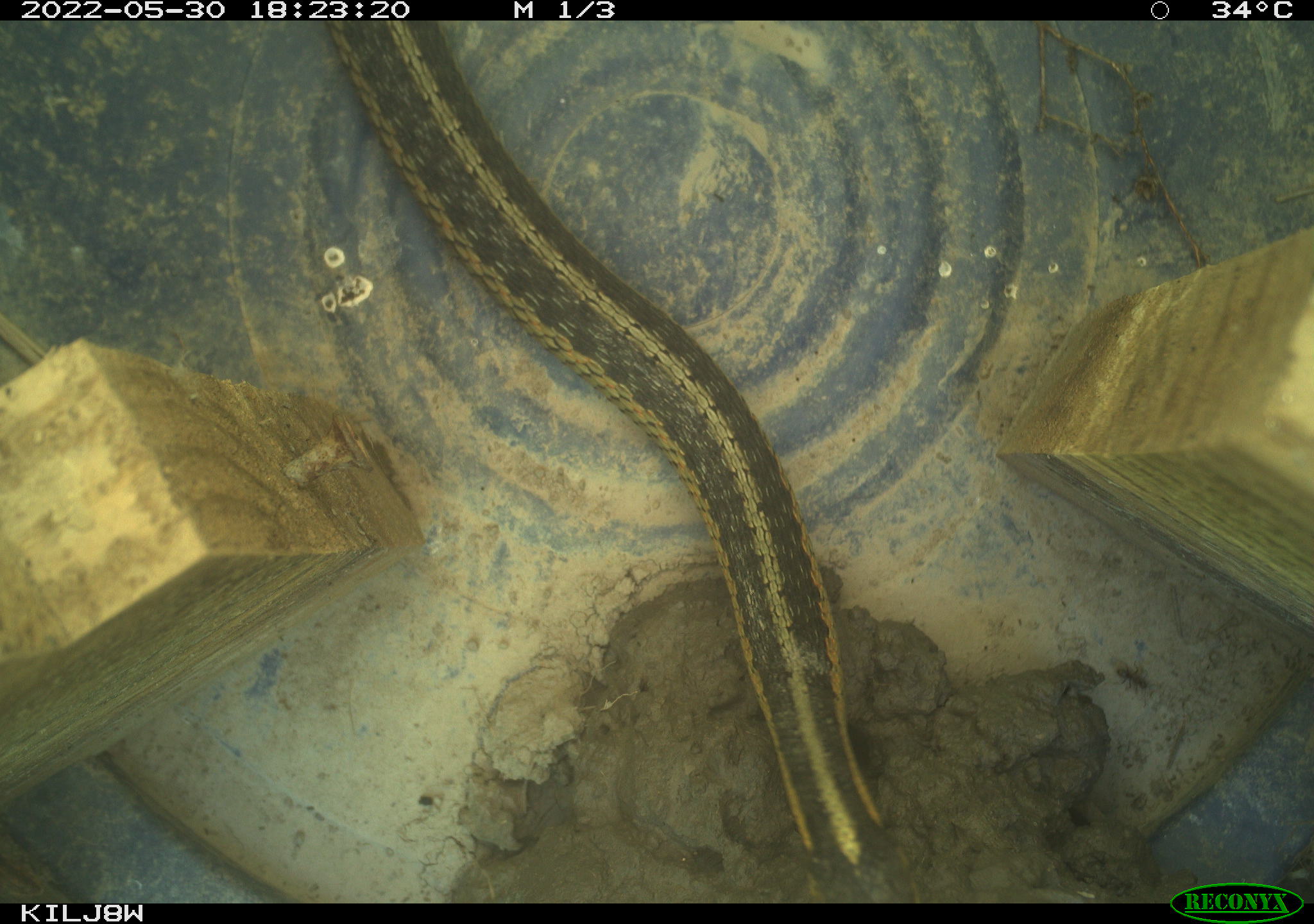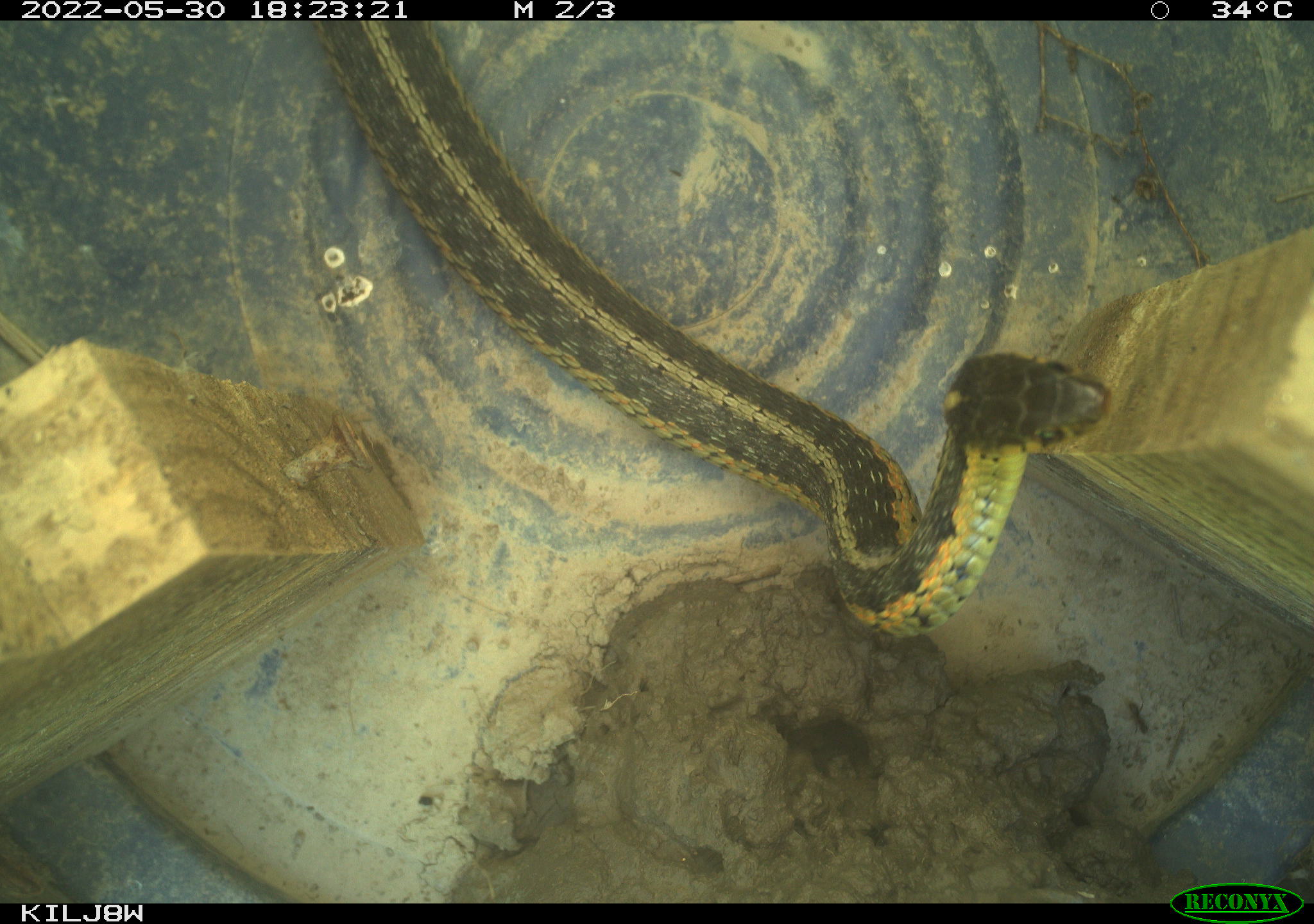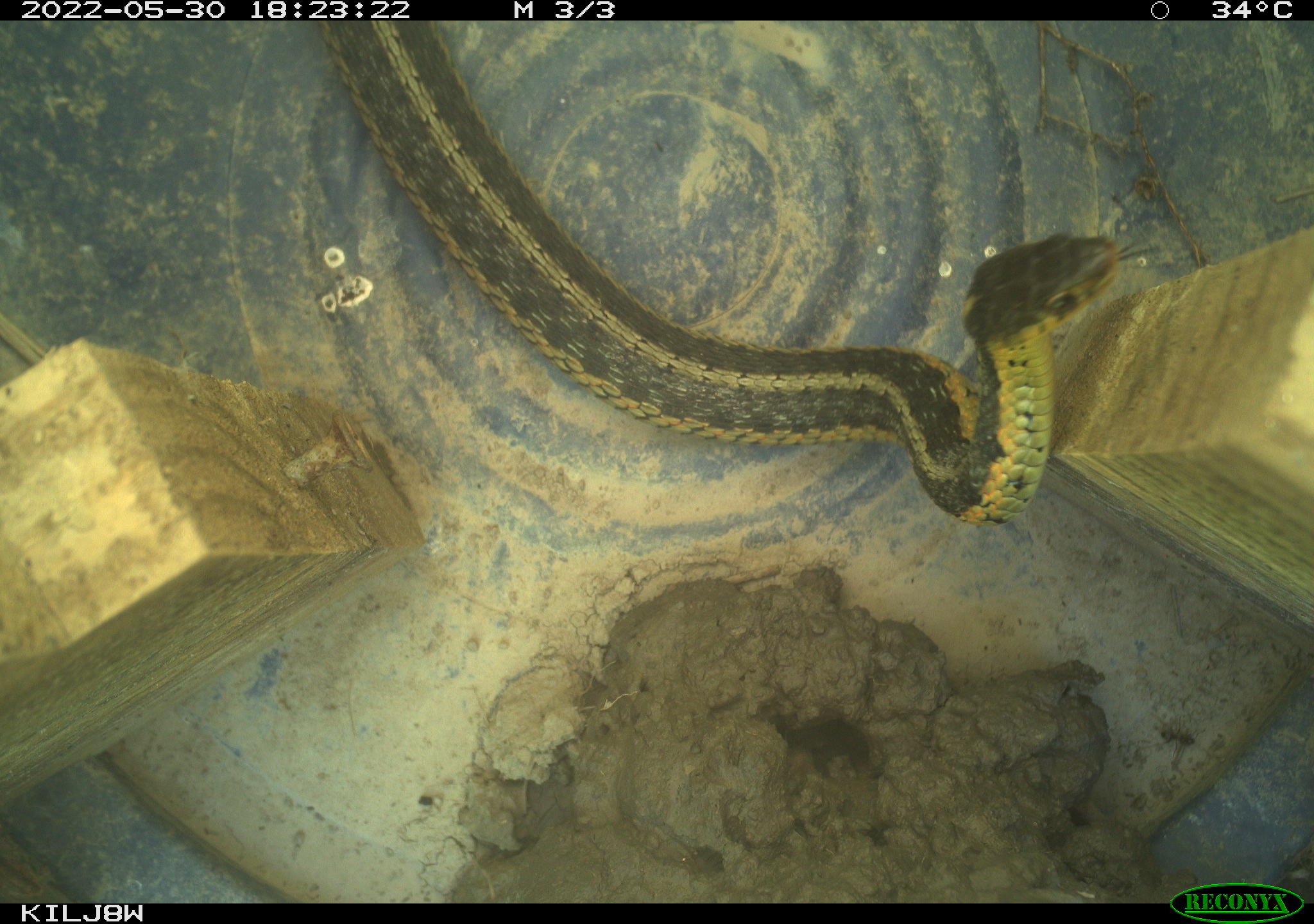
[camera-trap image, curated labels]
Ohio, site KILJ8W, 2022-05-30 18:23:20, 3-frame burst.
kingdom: Animalia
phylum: Chordata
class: Reptilia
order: Squamata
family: Colubridae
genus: Thamnophis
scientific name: Thamnophis sirtalis sirtalis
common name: eastern gartersnake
Eastern gartersnake (Thamnophis sirtalis sirtalis).